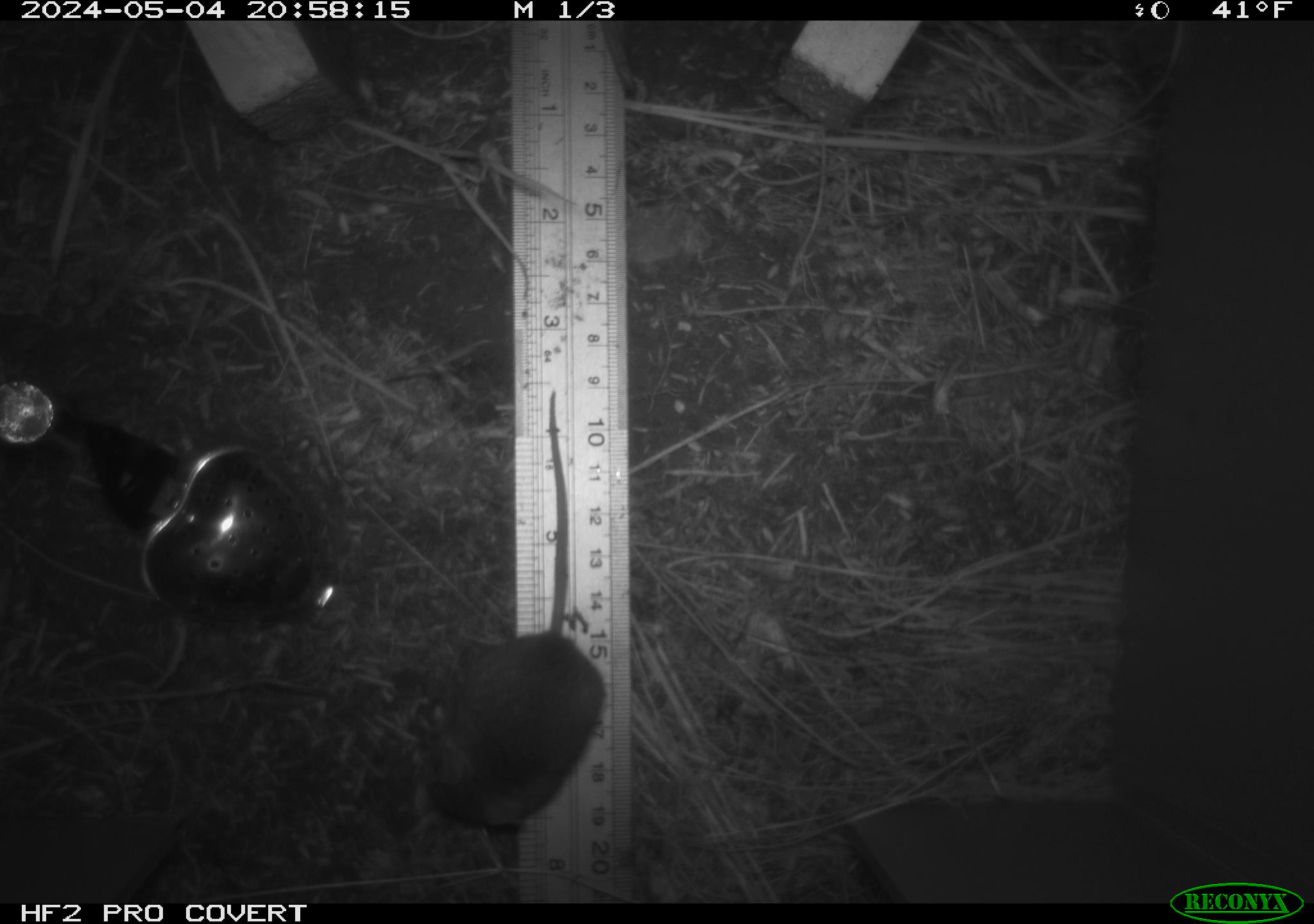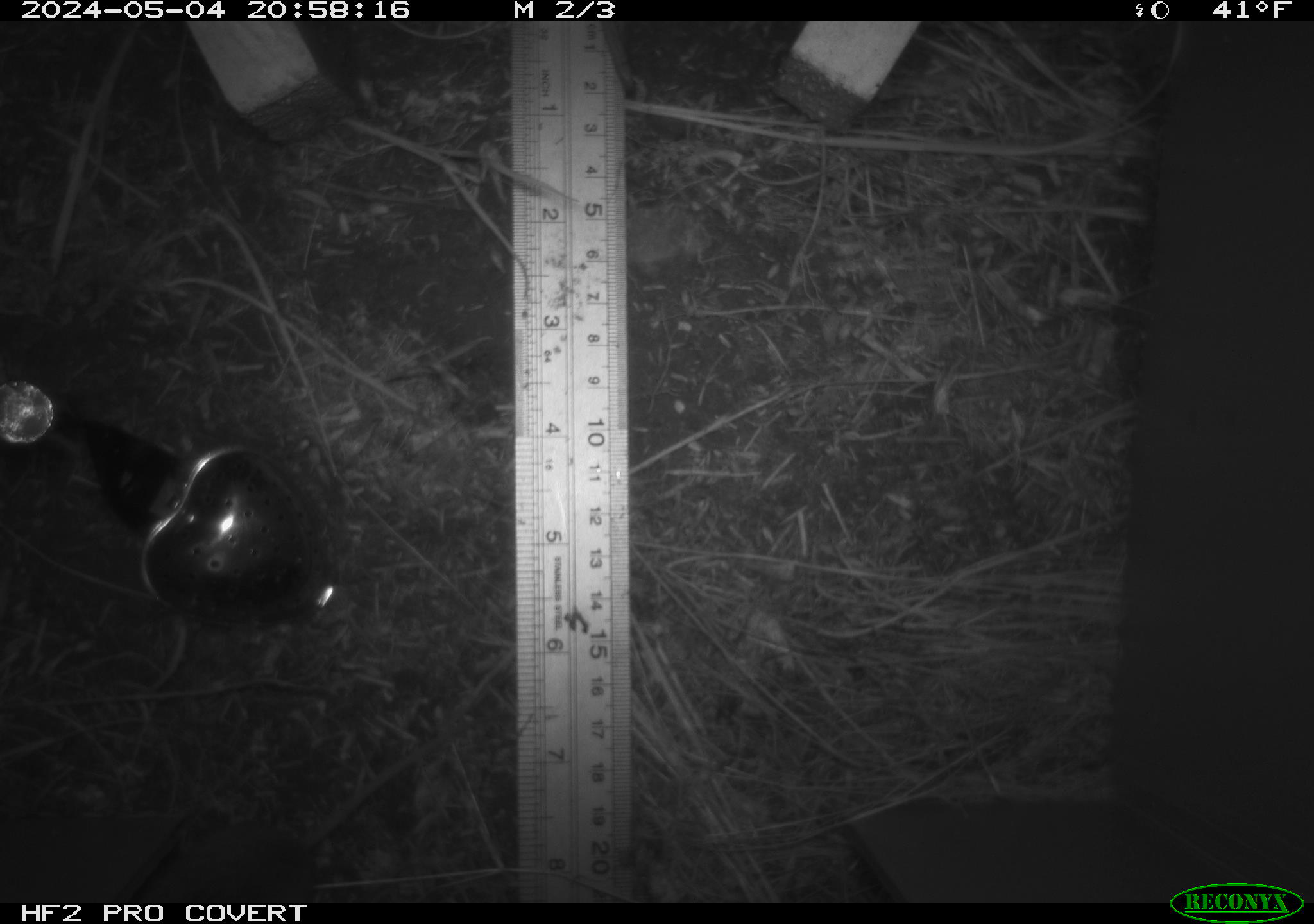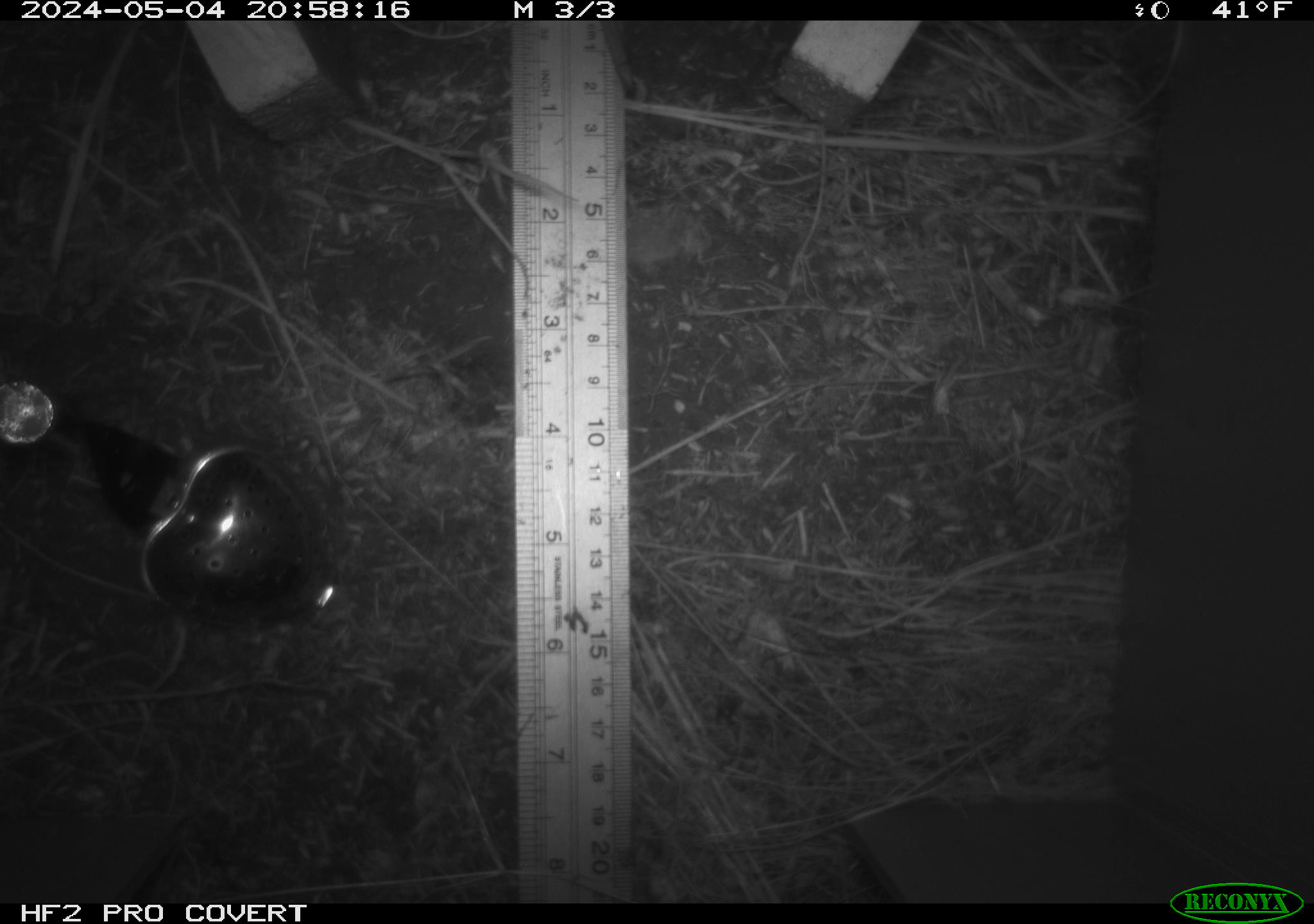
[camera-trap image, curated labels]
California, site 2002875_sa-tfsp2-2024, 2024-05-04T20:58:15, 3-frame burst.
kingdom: Animalia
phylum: Chordata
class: Mammalia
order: Rodentia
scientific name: Rodentia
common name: mouse species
Mouse species (Rodentia).